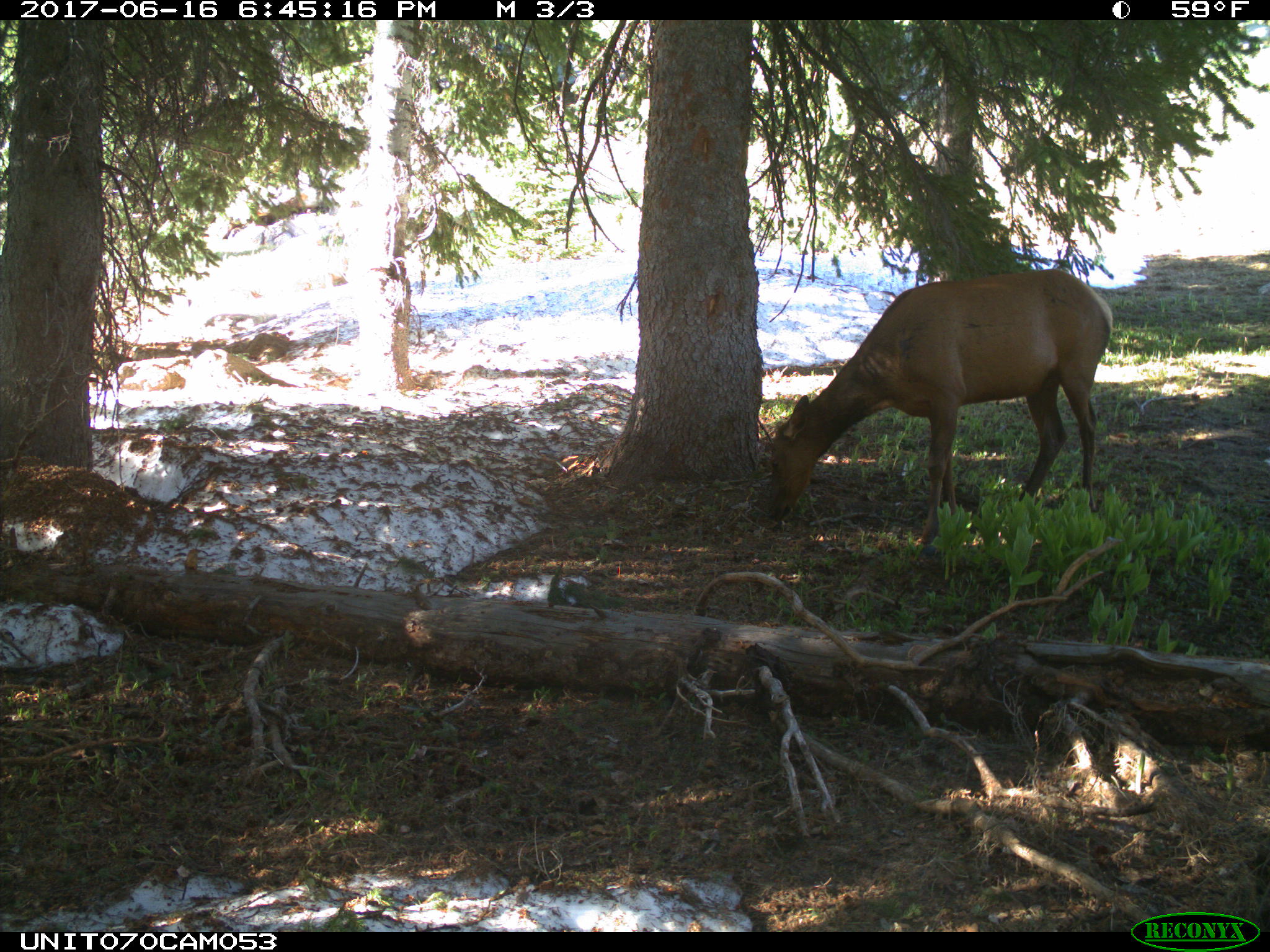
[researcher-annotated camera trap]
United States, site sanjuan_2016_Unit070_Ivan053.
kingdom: Animalia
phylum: Chordata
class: Mammalia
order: Artiodactyla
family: Cervidae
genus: Cervus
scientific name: Cervus elaphus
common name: red deer